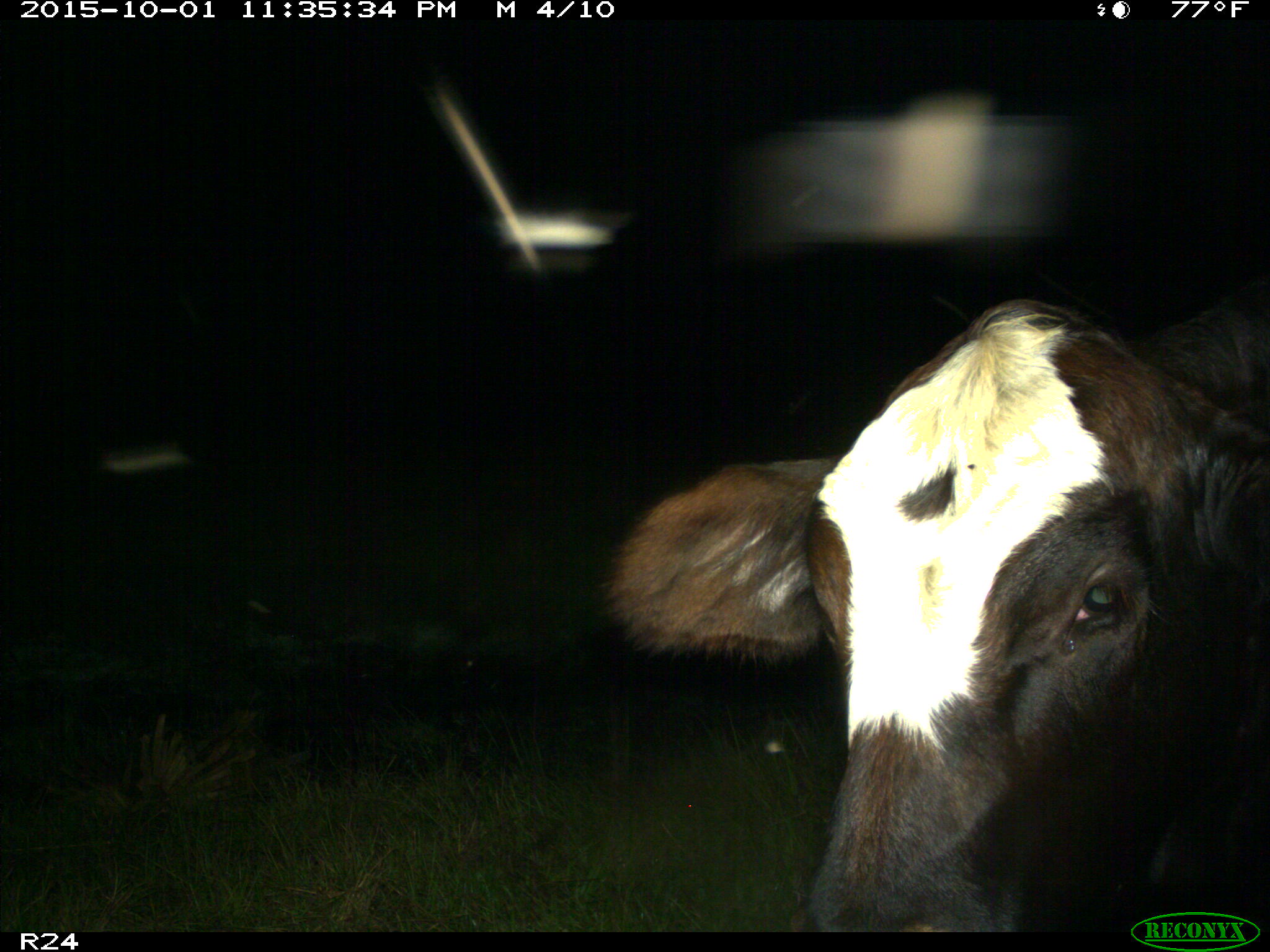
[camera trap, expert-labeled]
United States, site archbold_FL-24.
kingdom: Animalia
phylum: Chordata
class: Mammalia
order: Artiodactyla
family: Bovidae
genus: Bos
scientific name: Bos taurus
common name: domestic cow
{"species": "Bos taurus (domestic cow)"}